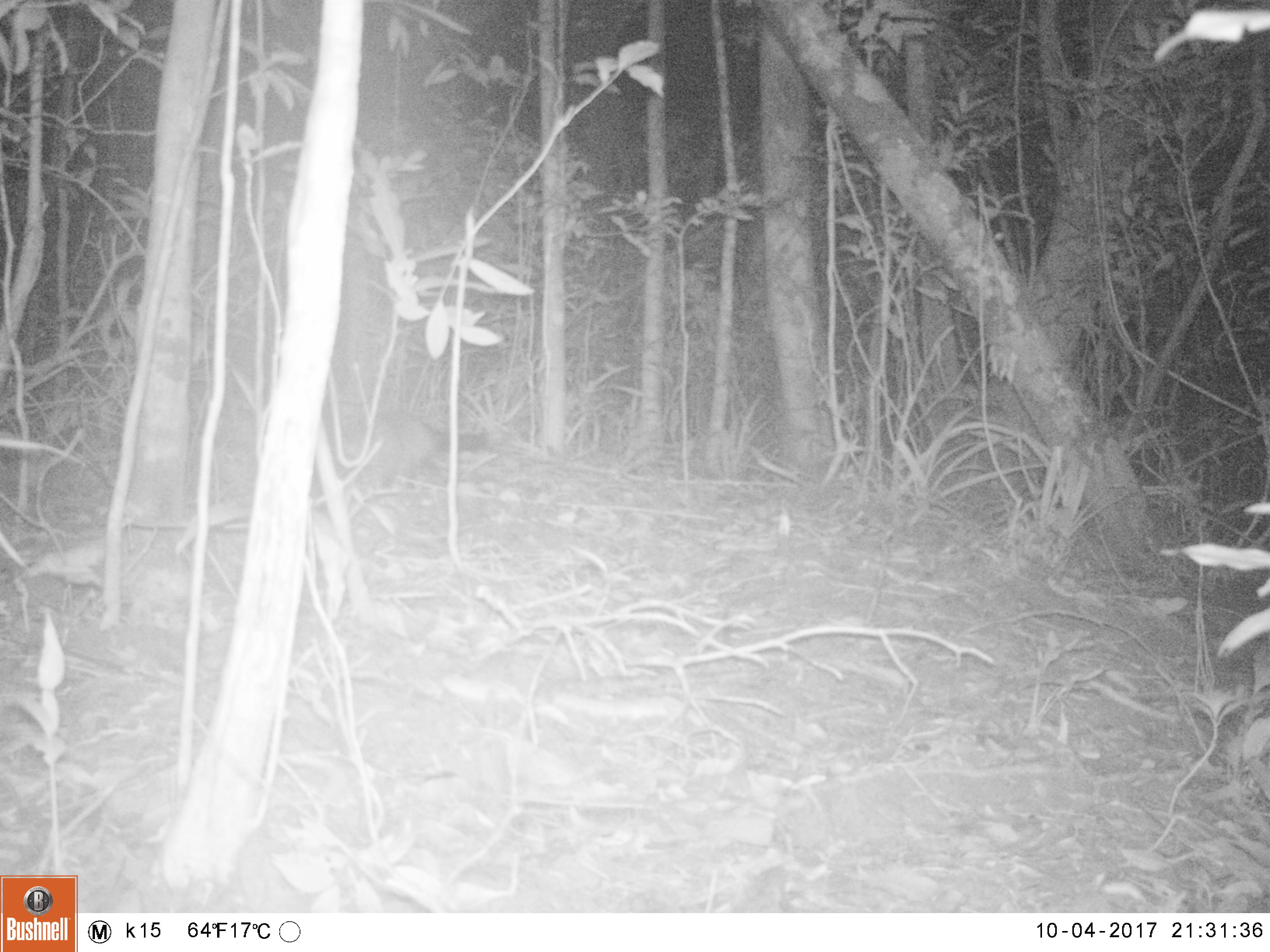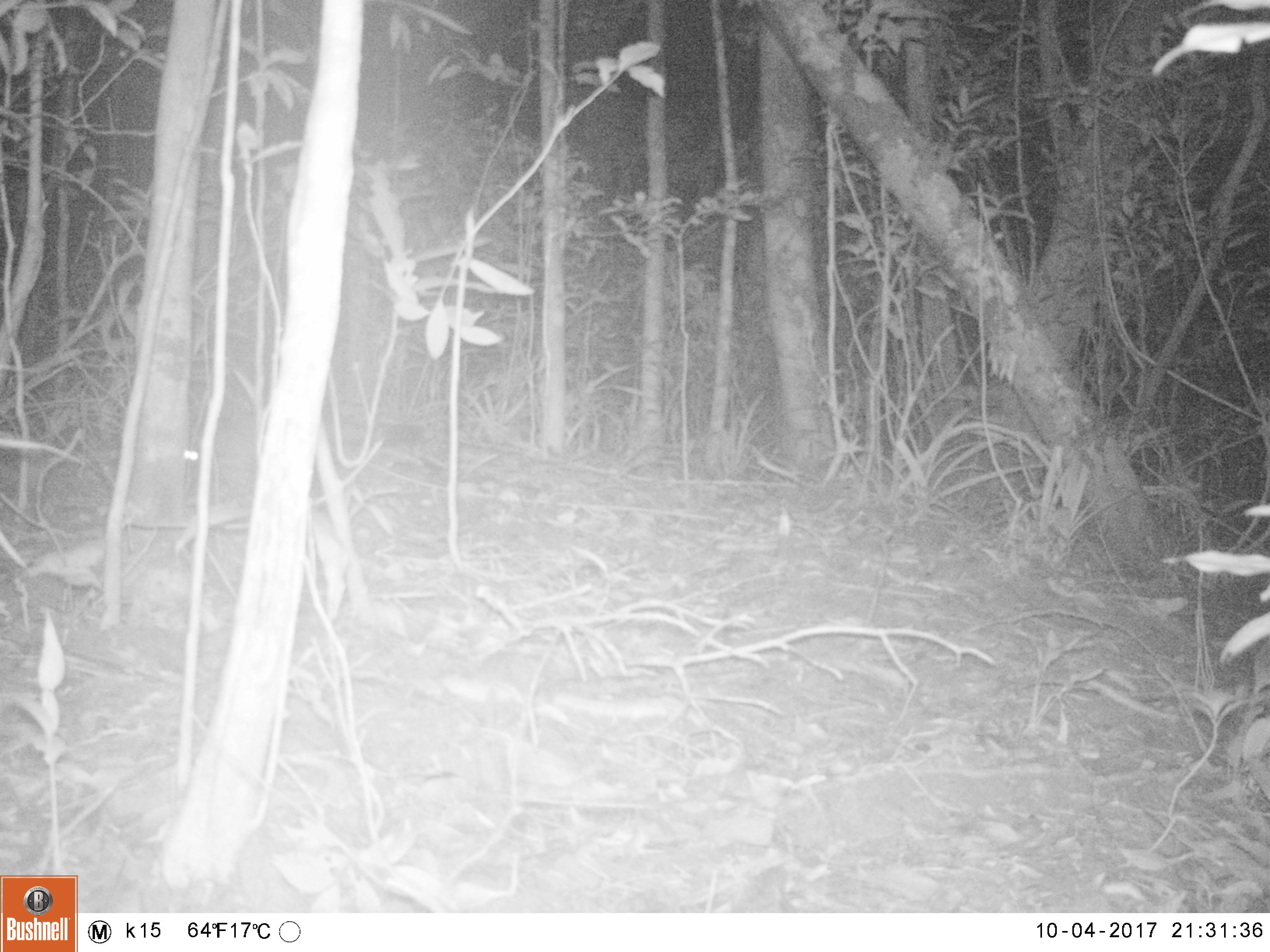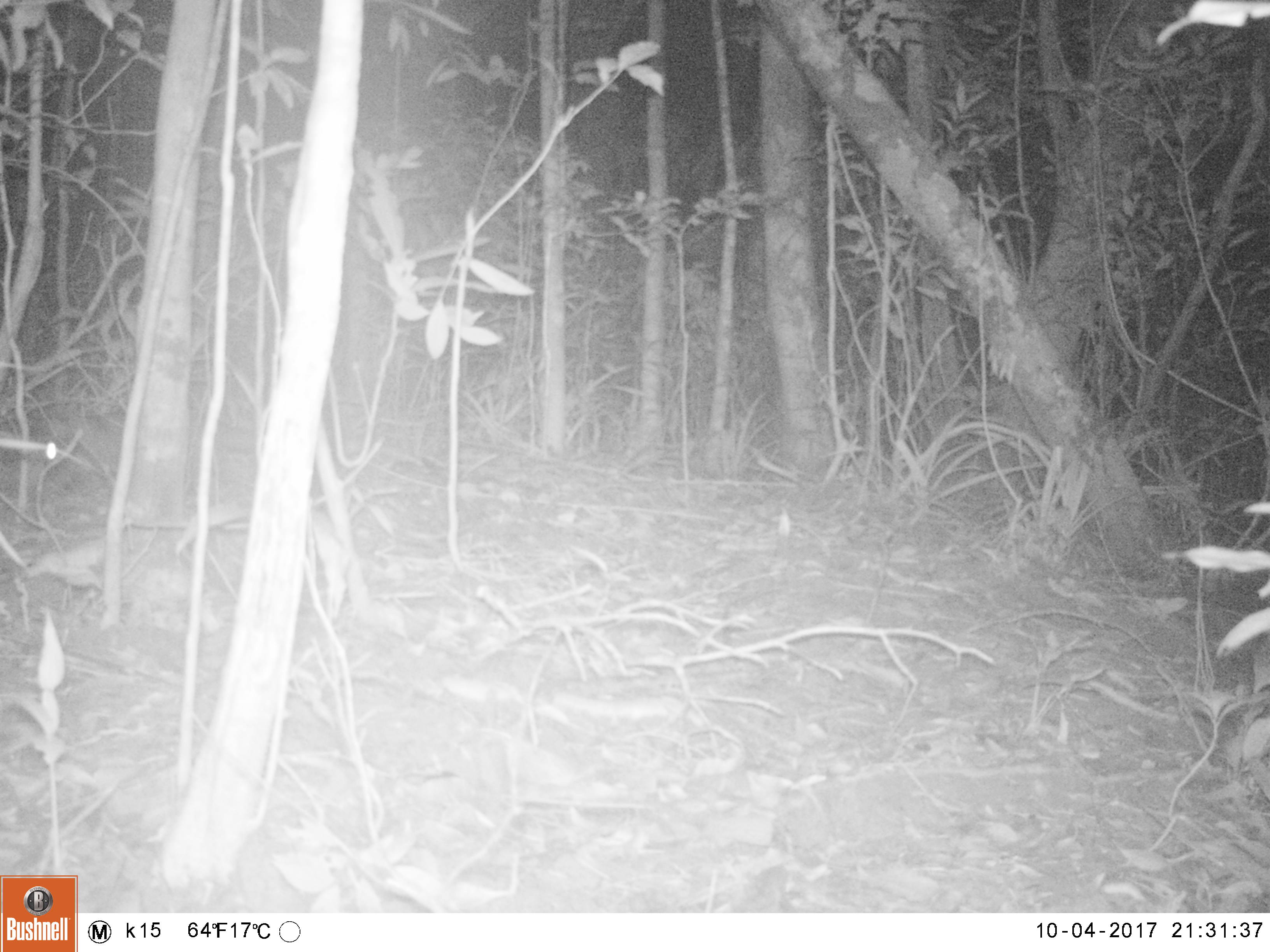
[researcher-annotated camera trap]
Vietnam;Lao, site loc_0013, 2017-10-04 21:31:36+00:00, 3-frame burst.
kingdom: Animalia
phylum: Chordata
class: Mammalia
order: Carnivora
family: Viverridae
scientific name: Paradoxurinae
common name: palm civet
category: unidentified palm civet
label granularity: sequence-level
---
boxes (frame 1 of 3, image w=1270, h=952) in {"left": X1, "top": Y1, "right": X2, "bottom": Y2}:
unidentified palm civet: {"left": 308, "top": 408, "right": 491, "bottom": 497}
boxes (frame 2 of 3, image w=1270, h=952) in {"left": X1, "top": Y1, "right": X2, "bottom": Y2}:
unidentified palm civet: {"left": 181, "top": 405, "right": 428, "bottom": 501}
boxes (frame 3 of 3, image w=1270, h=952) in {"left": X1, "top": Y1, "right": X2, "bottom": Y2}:
unidentified palm civet: {"left": 38, "top": 403, "right": 262, "bottom": 477}